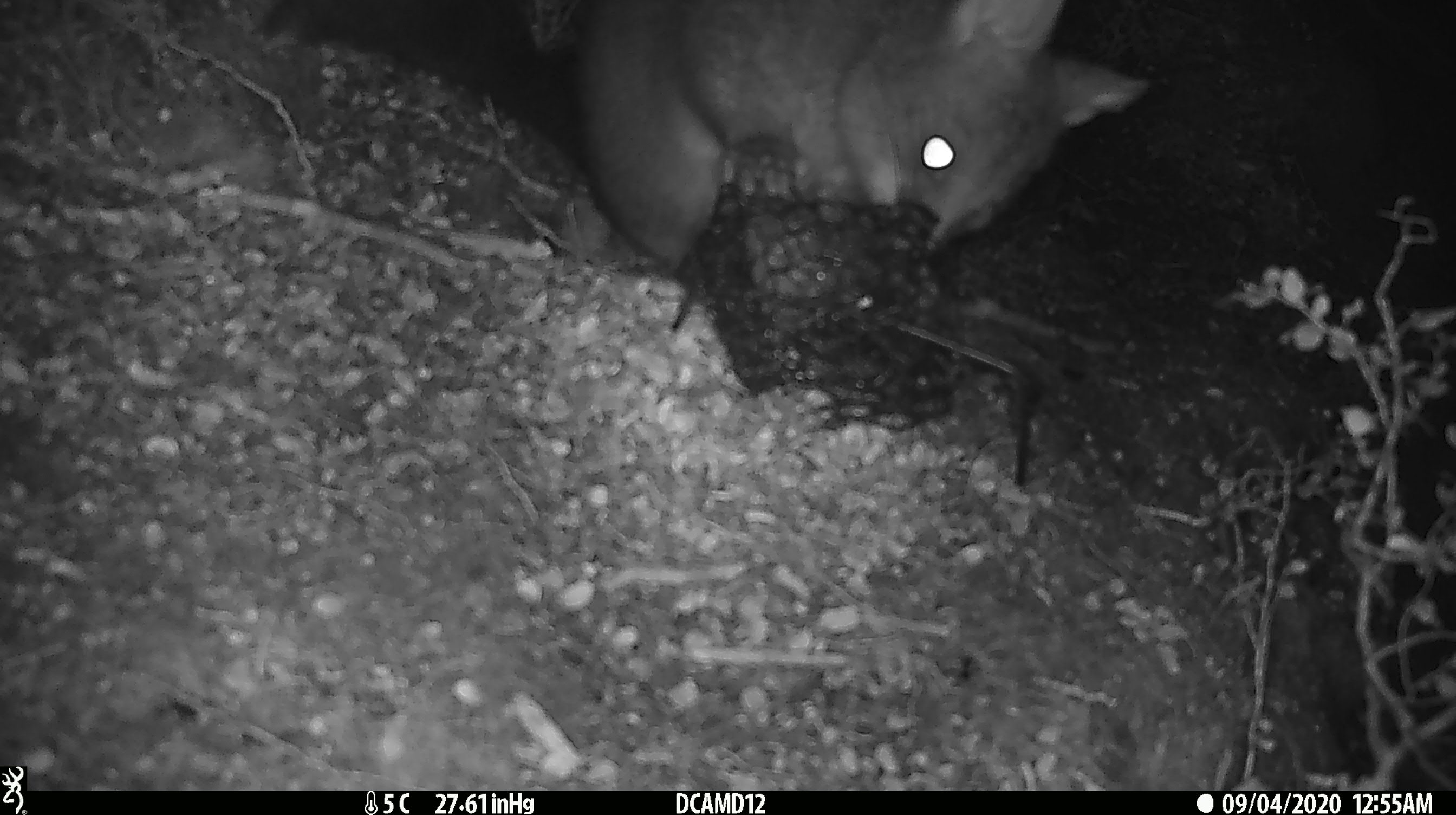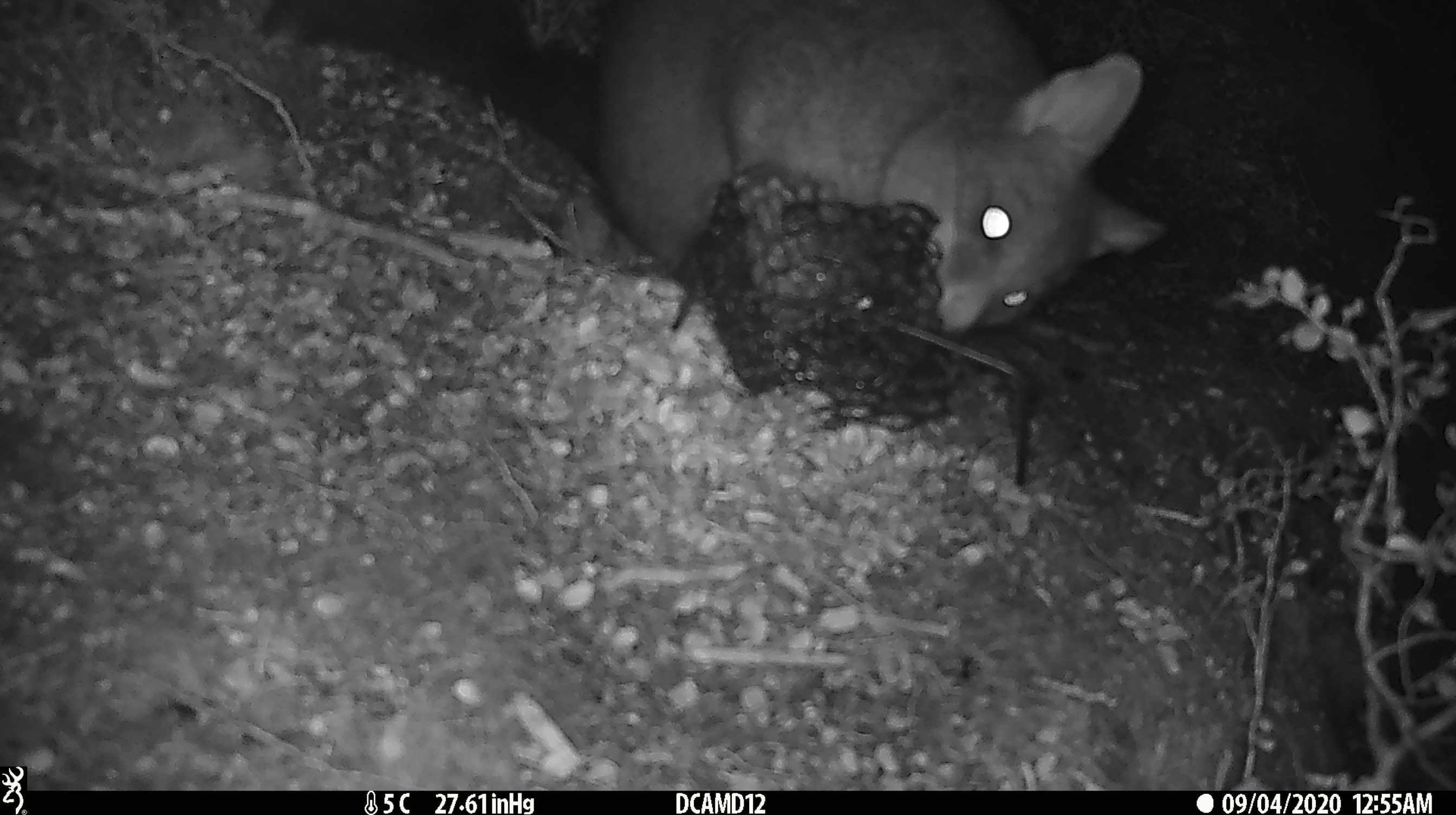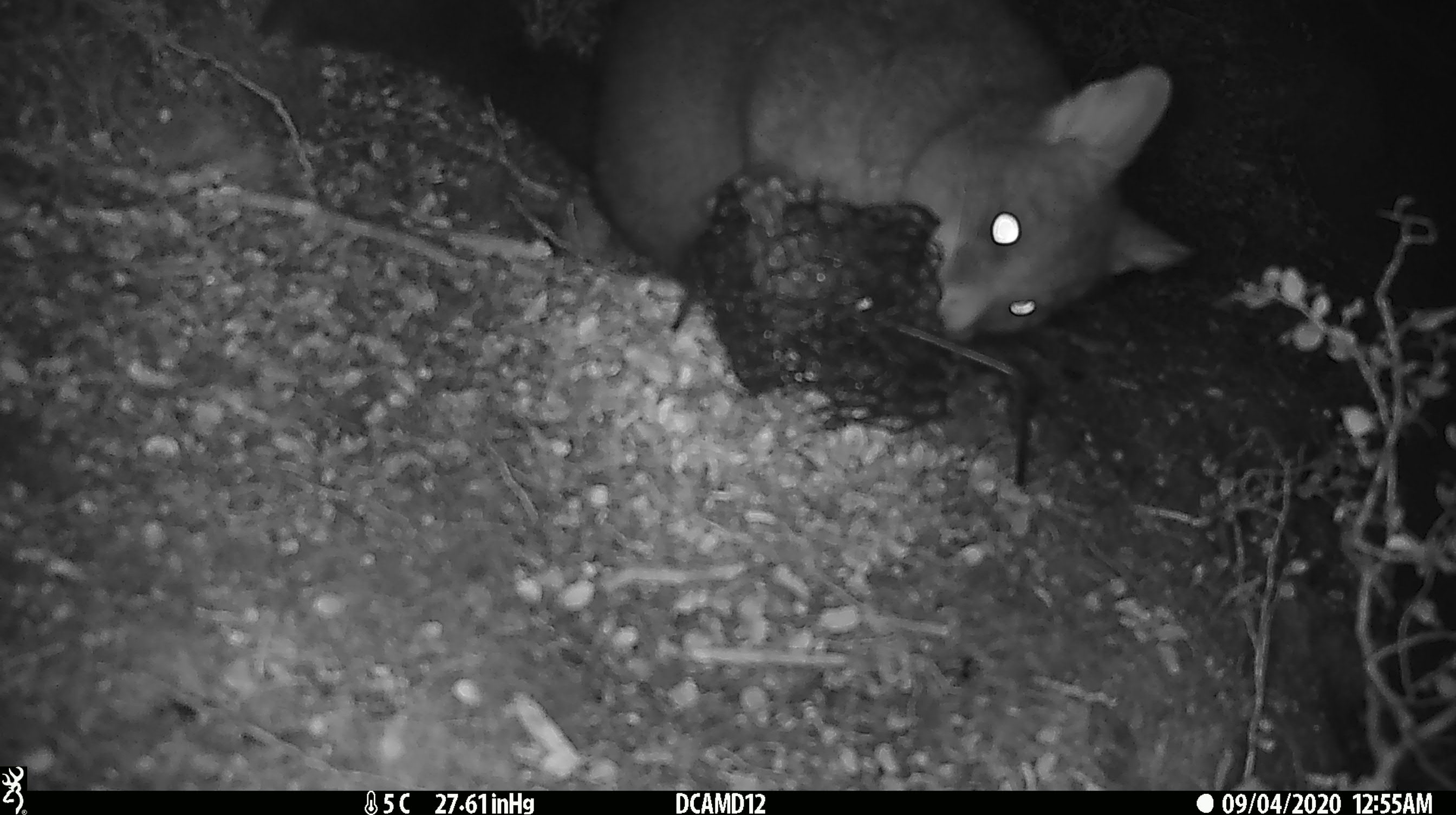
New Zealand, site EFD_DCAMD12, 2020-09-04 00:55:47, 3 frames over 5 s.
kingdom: Animalia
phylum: Chordata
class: Mammalia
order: Diprotodontia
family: Phalangeridae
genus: Trichosurus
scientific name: Trichosurus vulpecula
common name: common brushtail possum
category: possum